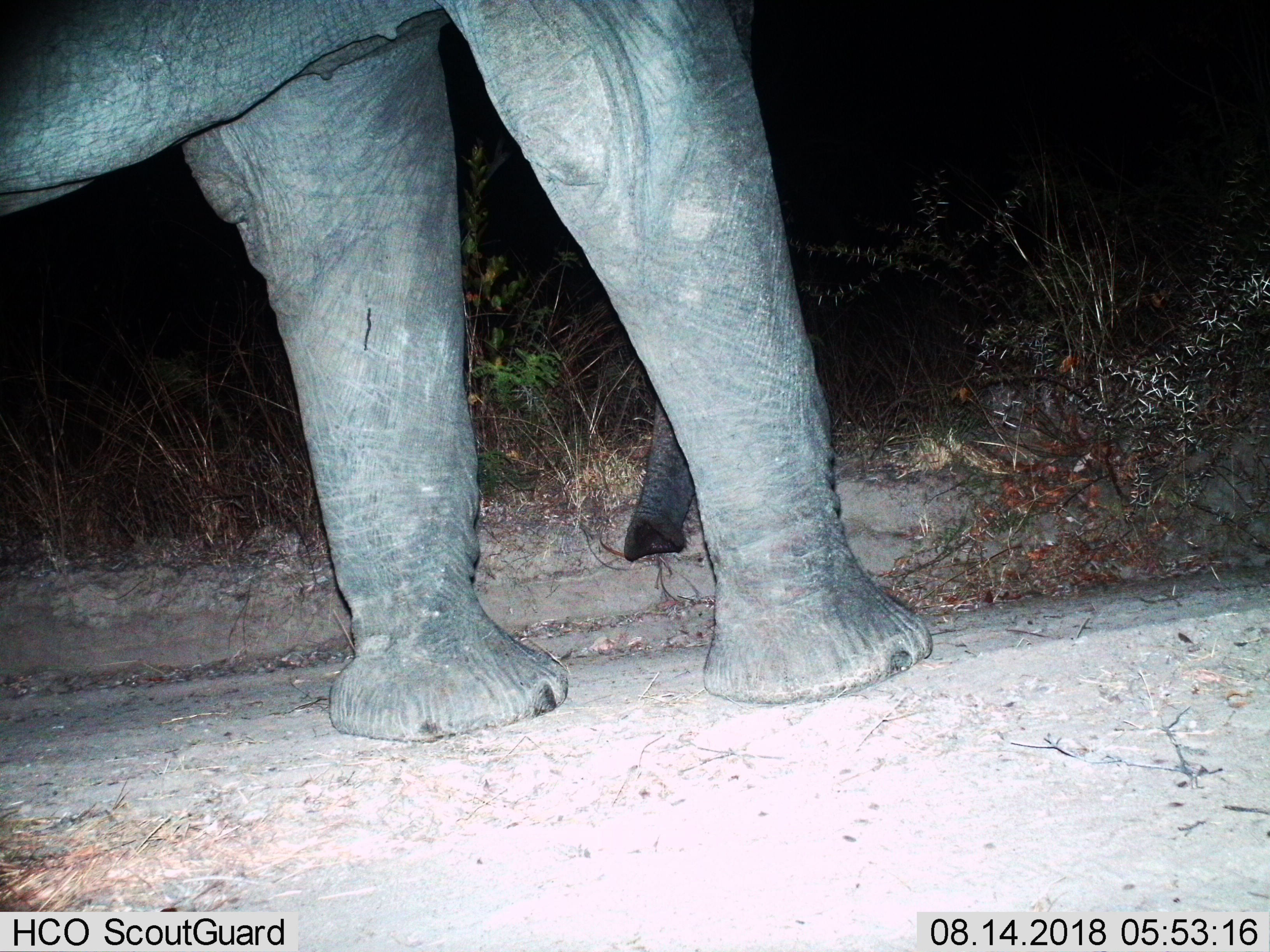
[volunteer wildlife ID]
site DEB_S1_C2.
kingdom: Animalia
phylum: Chordata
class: Mammalia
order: Proboscidea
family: Elephantidae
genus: Loxodonta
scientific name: Loxodonta africana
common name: african bush elephant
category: elephant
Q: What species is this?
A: Elephant (african bush elephant) (Loxodonta africana).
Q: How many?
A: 1.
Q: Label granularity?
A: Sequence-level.